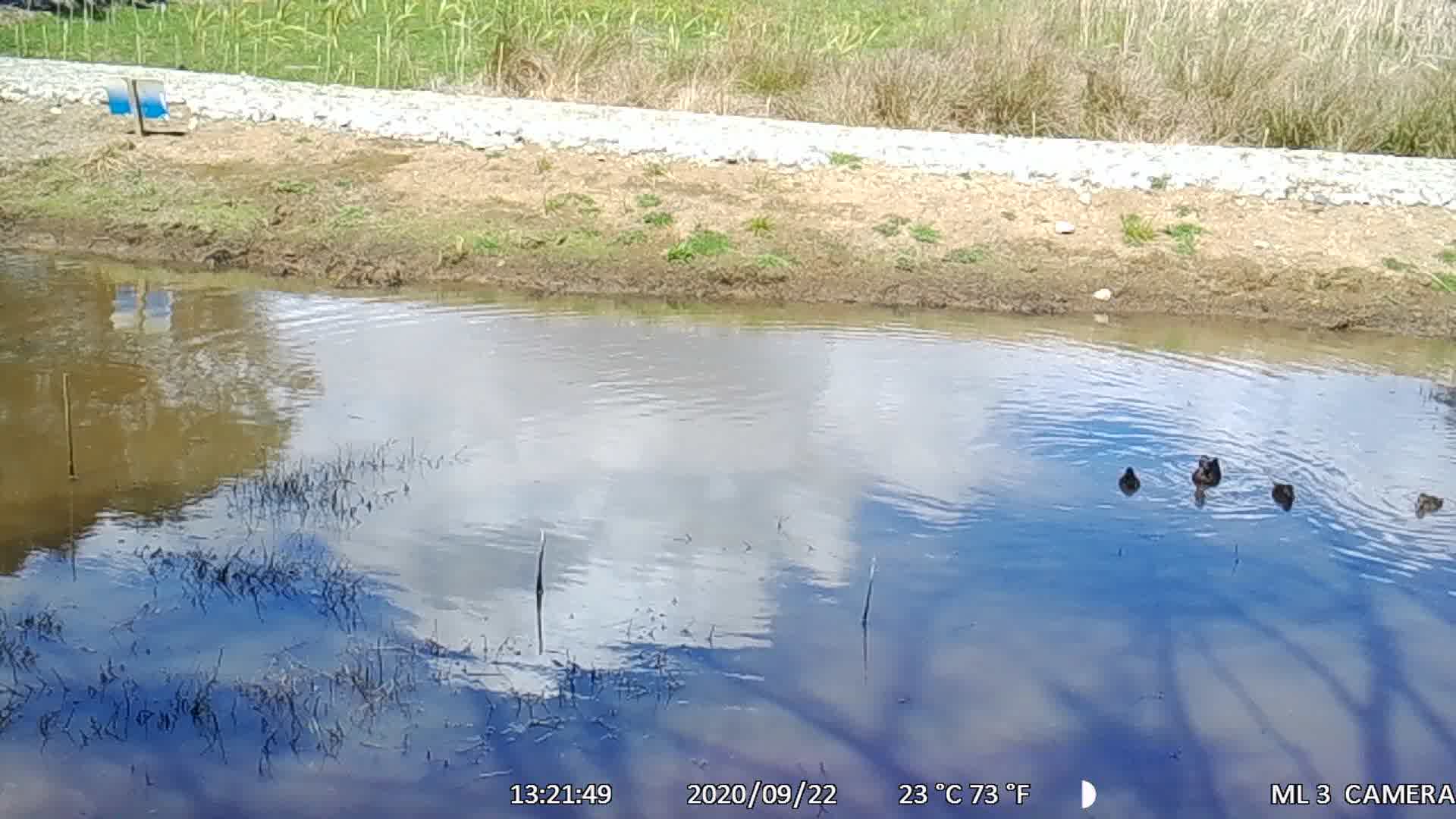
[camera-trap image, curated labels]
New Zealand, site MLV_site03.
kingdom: Animalia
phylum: Chordata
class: Aves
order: Anseriformes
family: Anatidae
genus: Anas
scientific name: Anas chlorotis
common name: brown teal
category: pateke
Pateke (brown teal) (Anas chlorotis).